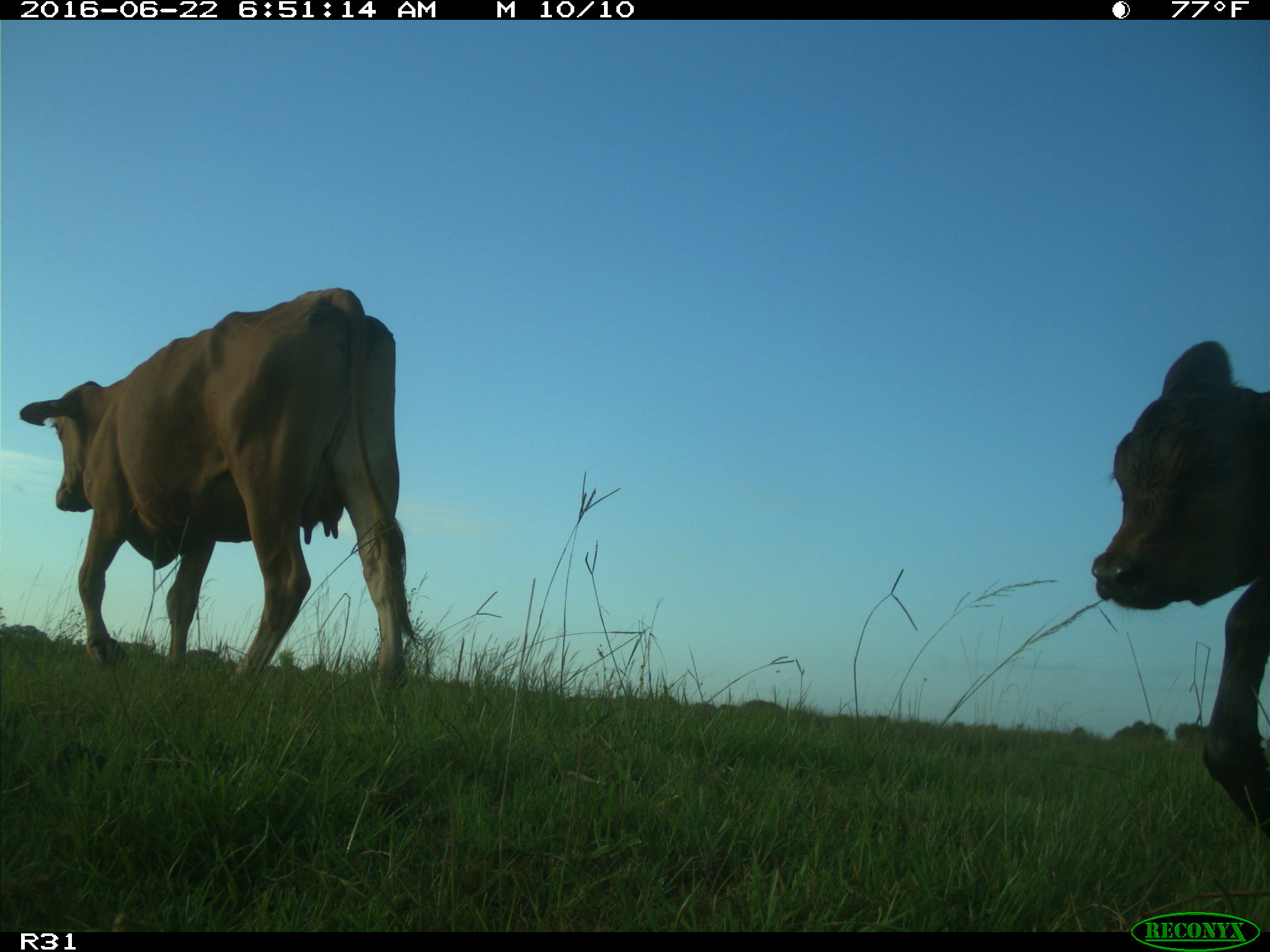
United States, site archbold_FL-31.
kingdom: Animalia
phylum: Chordata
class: Mammalia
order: Artiodactyla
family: Bovidae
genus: Bos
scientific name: Bos taurus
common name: domestic cow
Bos taurus (domestic cow).